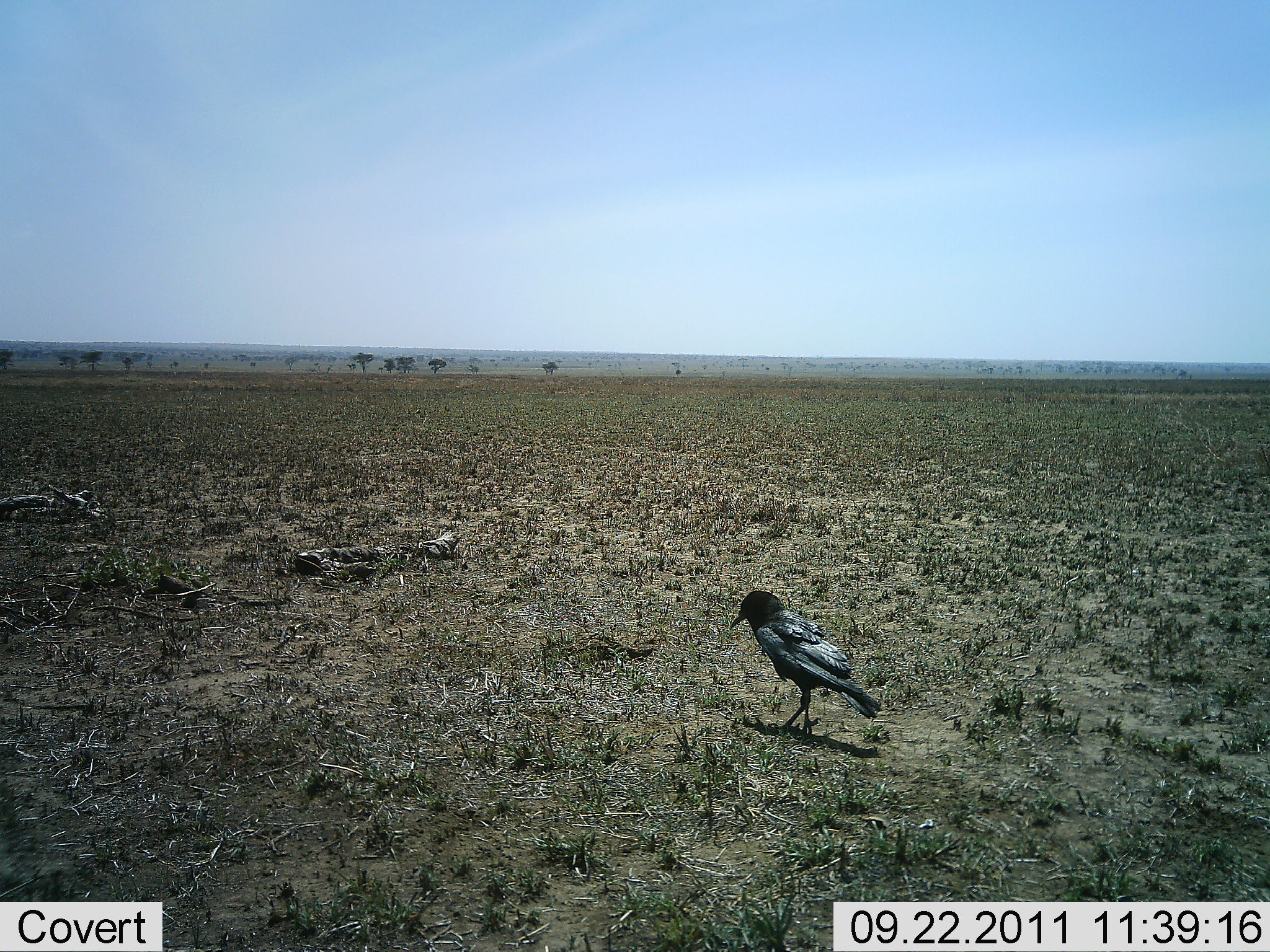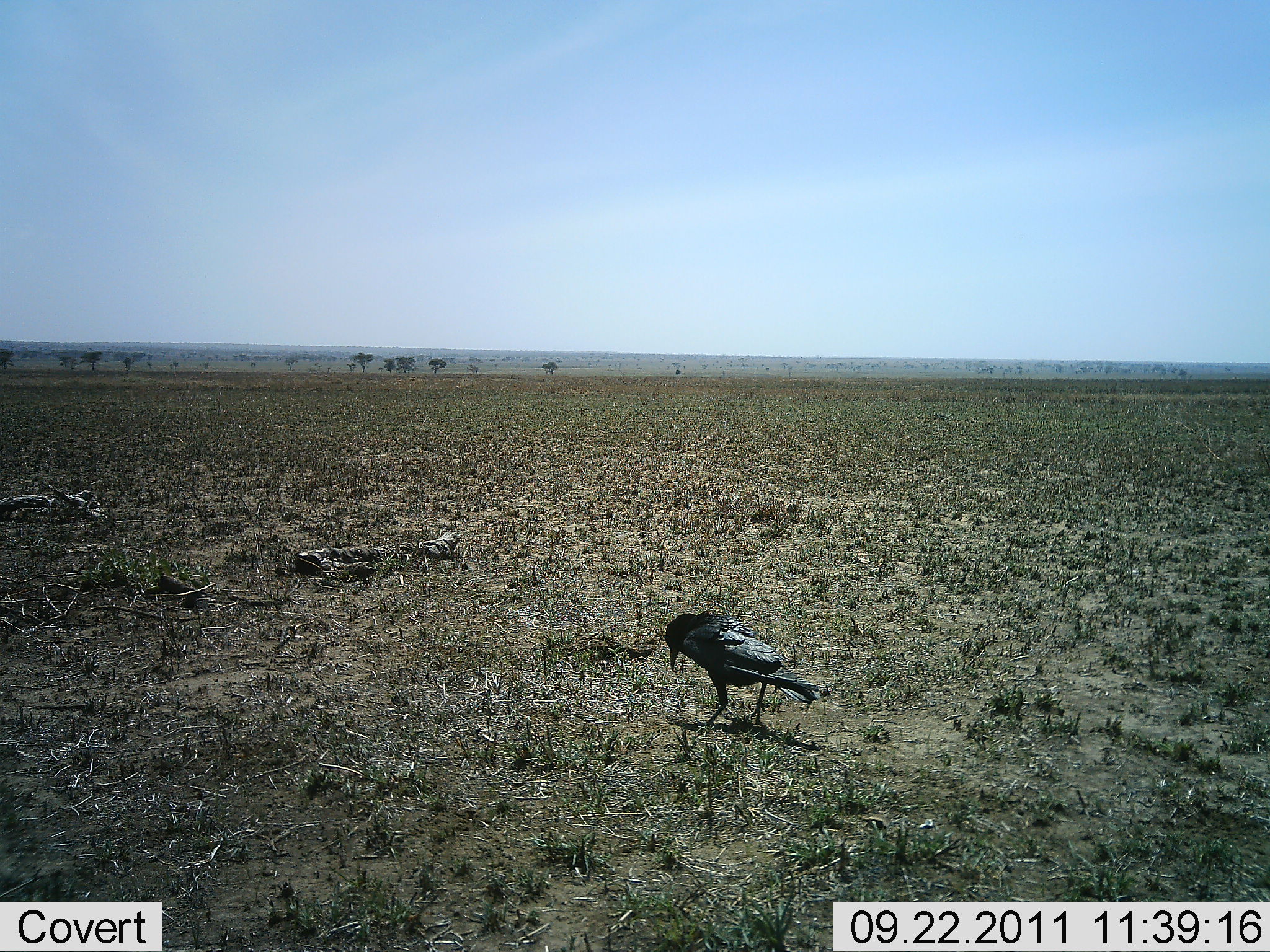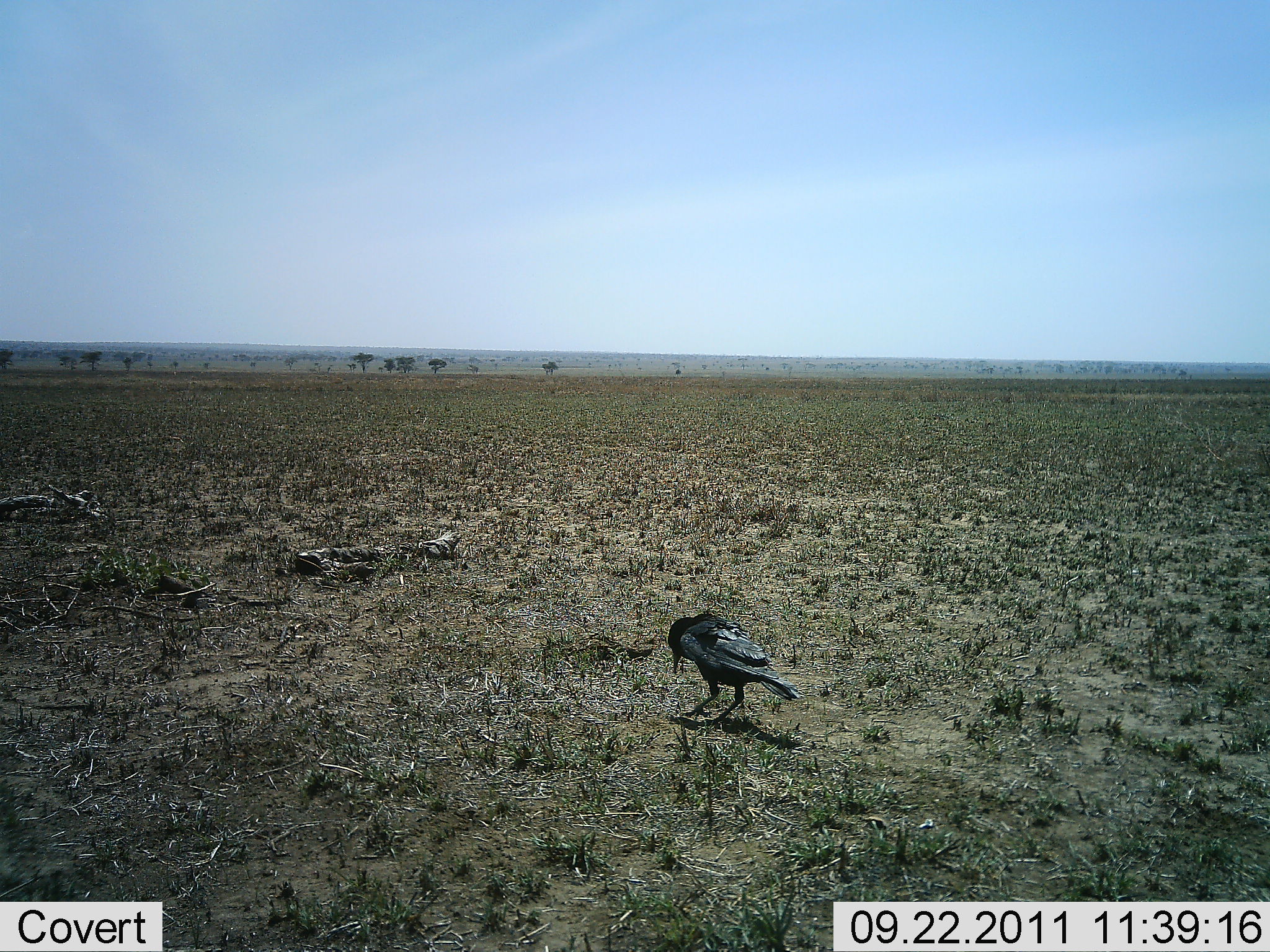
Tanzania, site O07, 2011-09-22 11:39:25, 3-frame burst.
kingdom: Animalia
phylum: Chordata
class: Aves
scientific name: Aves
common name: bird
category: otherbird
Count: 1.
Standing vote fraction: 50%.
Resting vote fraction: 0%.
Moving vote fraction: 33%.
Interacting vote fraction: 0%.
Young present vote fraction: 0%.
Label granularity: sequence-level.